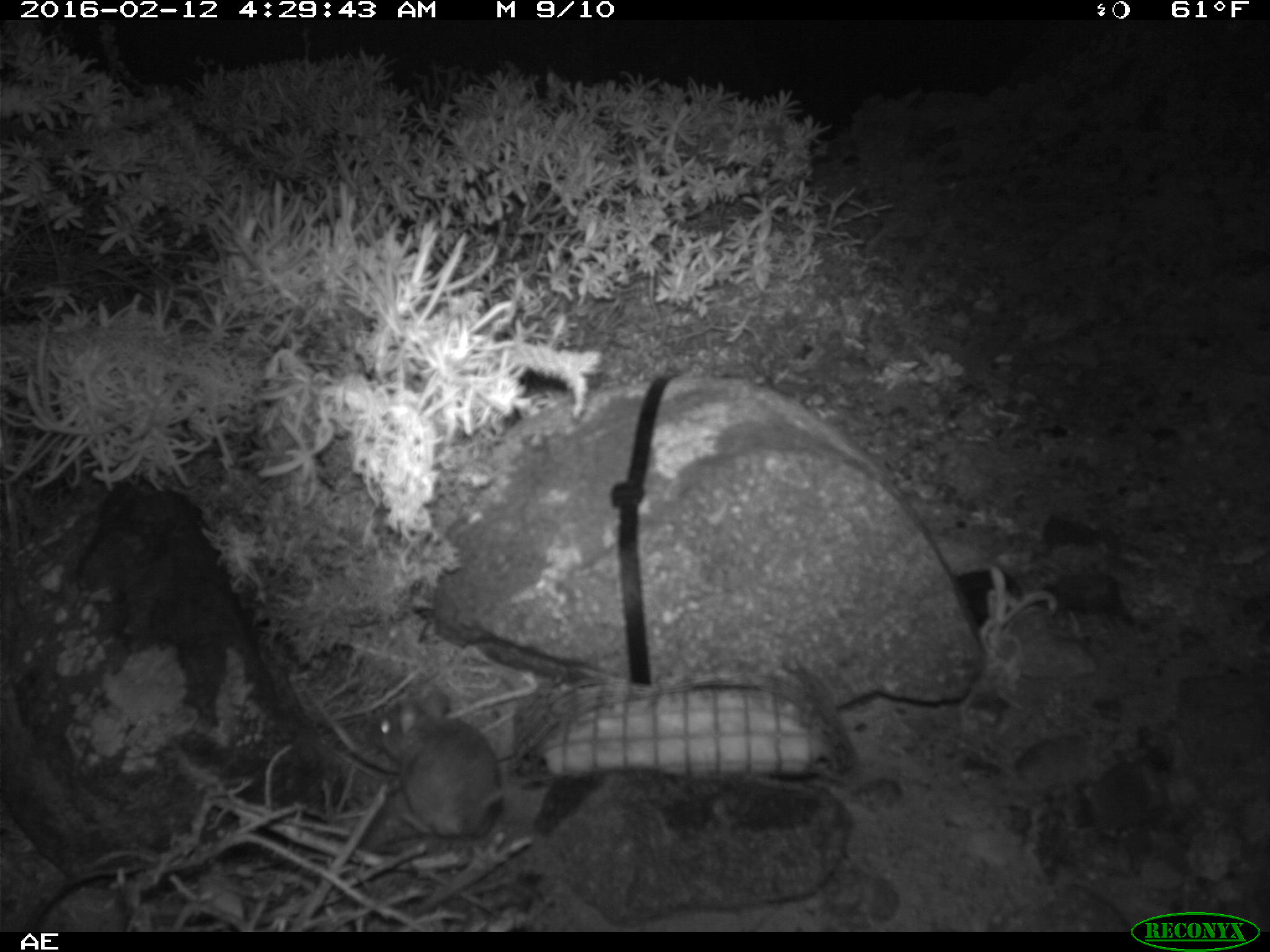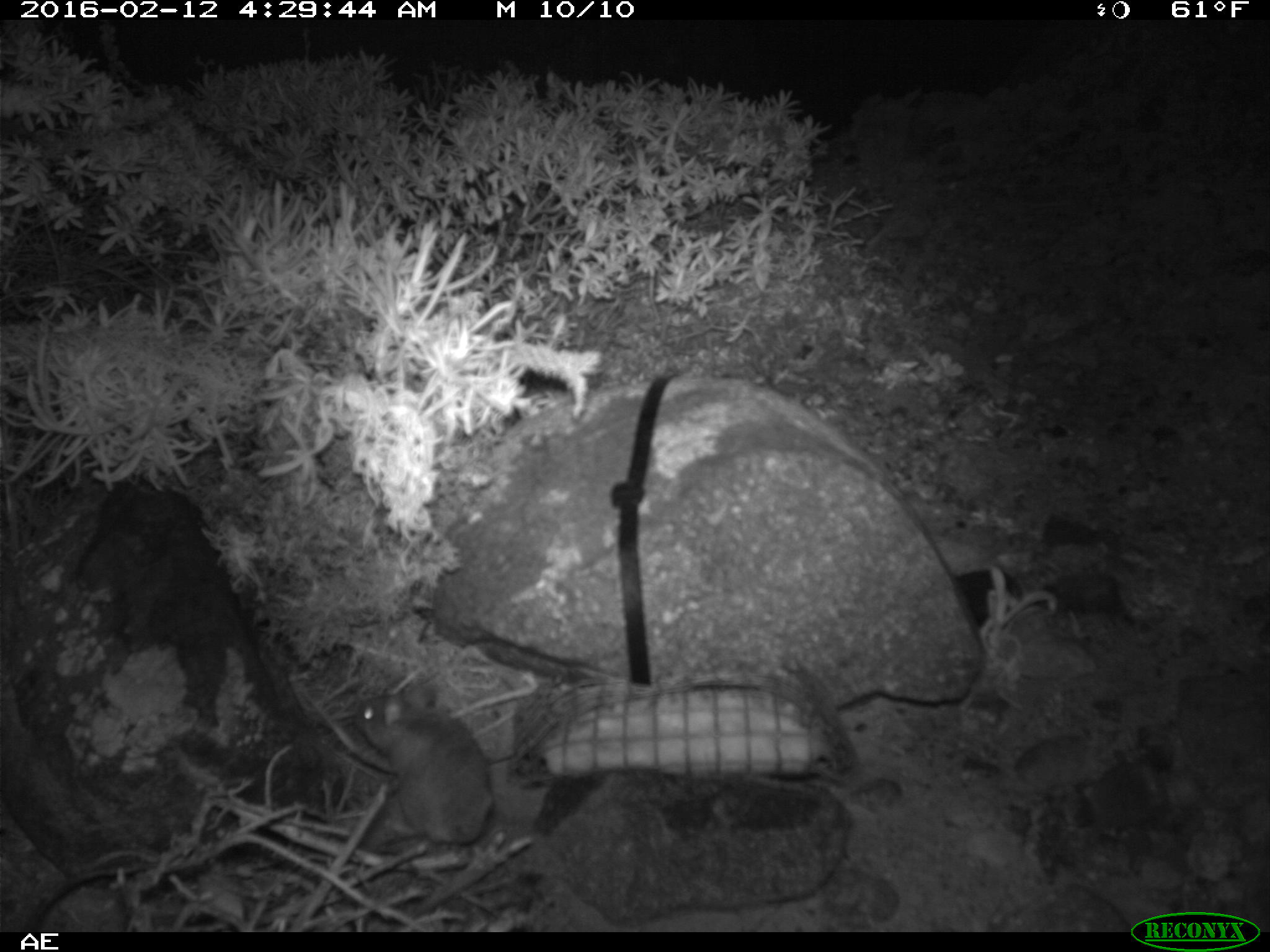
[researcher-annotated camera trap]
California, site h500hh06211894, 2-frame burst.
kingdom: Animalia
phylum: Chordata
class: Mammalia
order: Rodentia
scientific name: Rodentia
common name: rodent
Rodent (Rodentia).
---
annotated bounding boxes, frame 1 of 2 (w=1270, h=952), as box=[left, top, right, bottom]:
rodent: box=[371, 692, 505, 837]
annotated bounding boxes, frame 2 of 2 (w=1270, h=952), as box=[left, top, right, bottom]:
rodent: box=[354, 685, 494, 852]